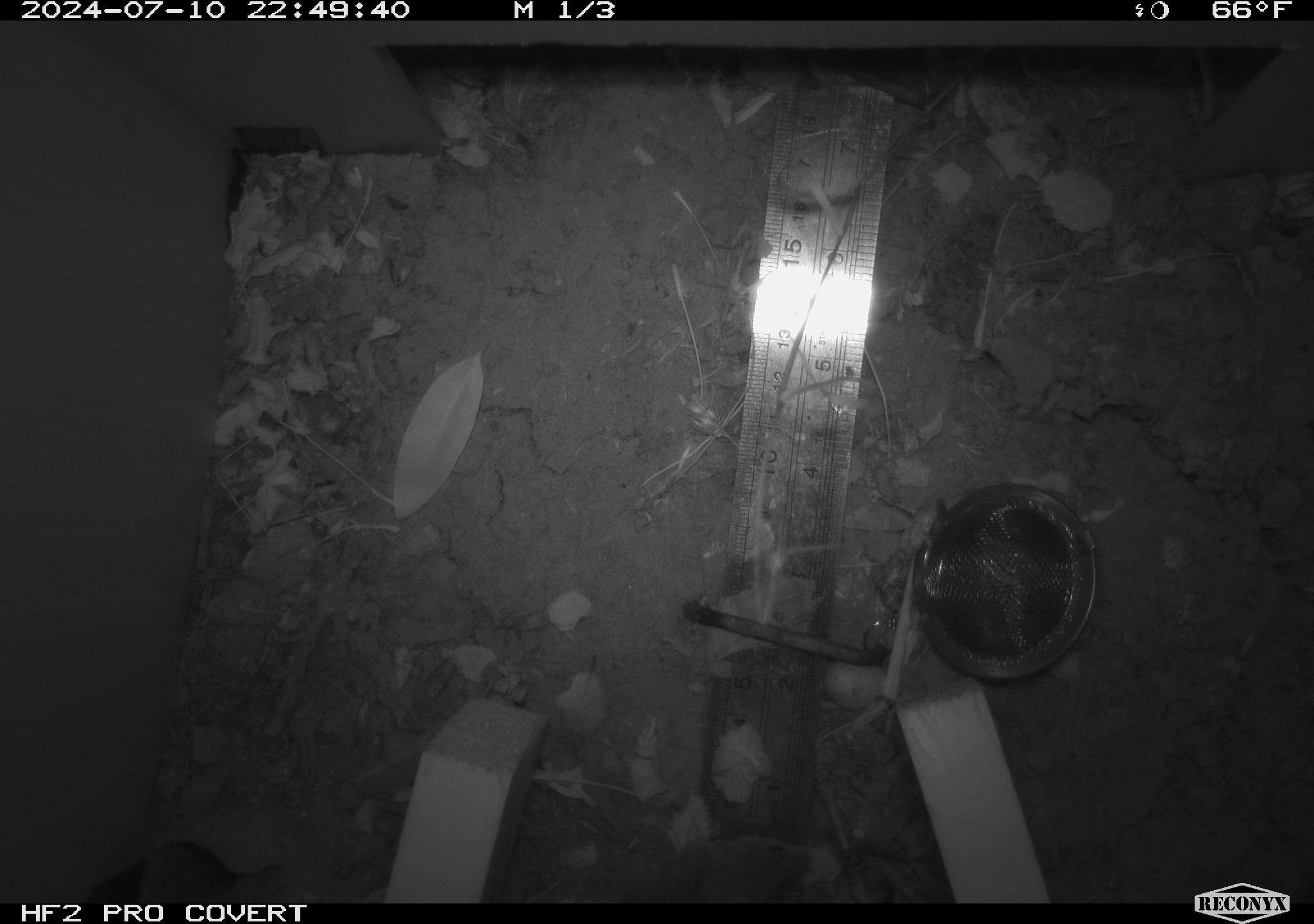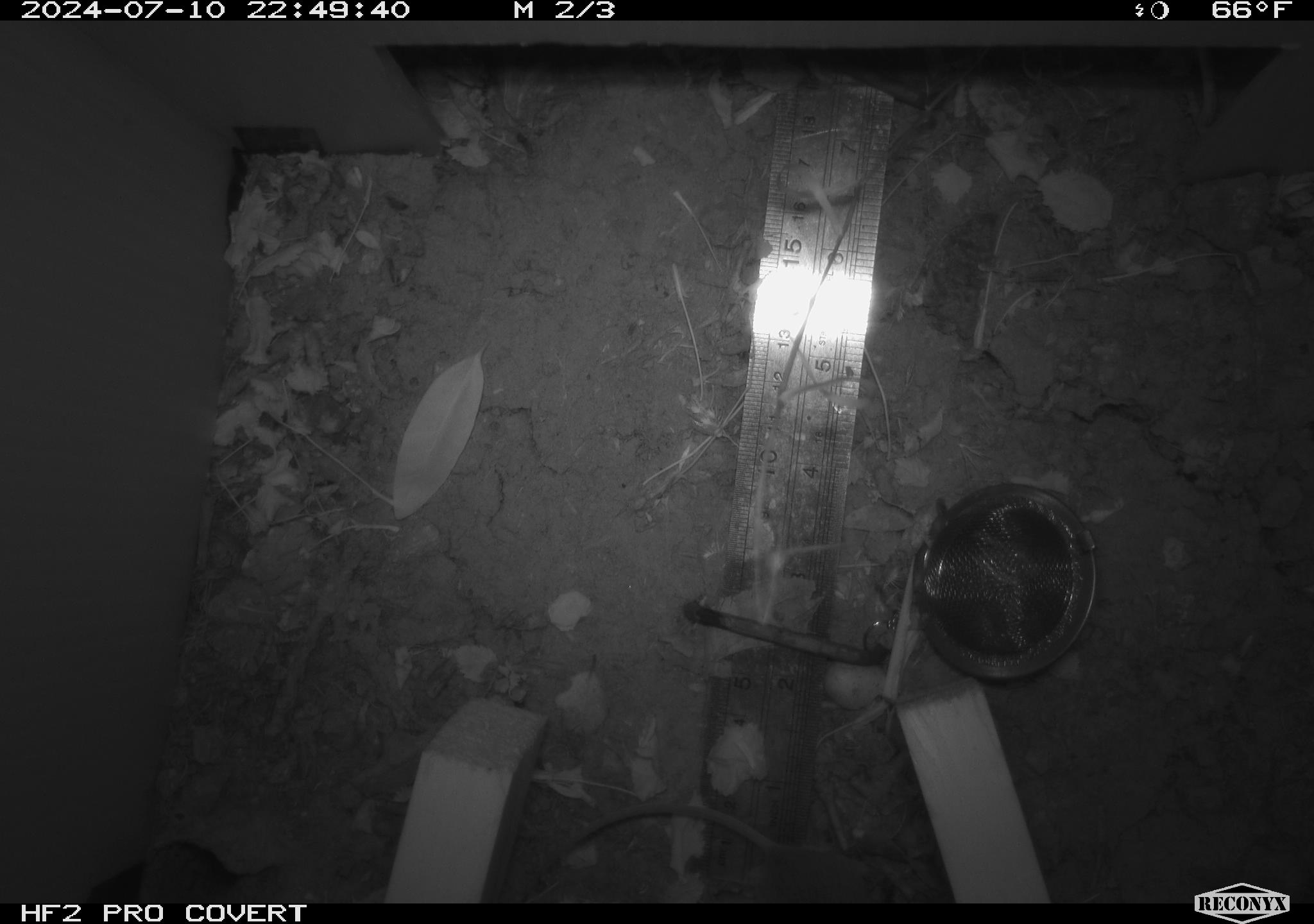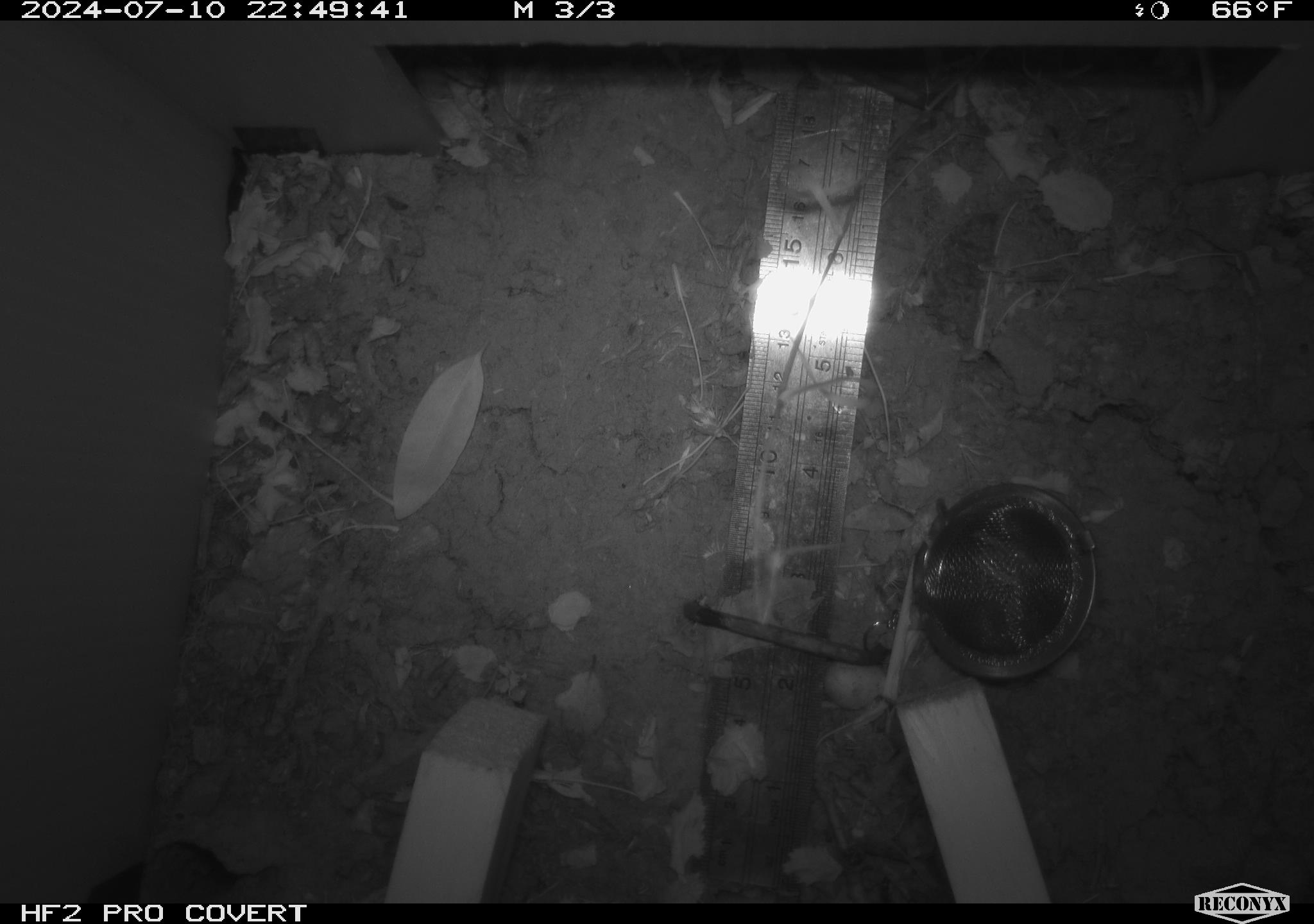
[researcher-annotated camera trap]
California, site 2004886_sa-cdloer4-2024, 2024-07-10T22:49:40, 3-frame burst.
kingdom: Animalia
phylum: Chordata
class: Mammalia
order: Rodentia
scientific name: Rodentia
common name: rodent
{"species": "rodent (Rodentia)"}